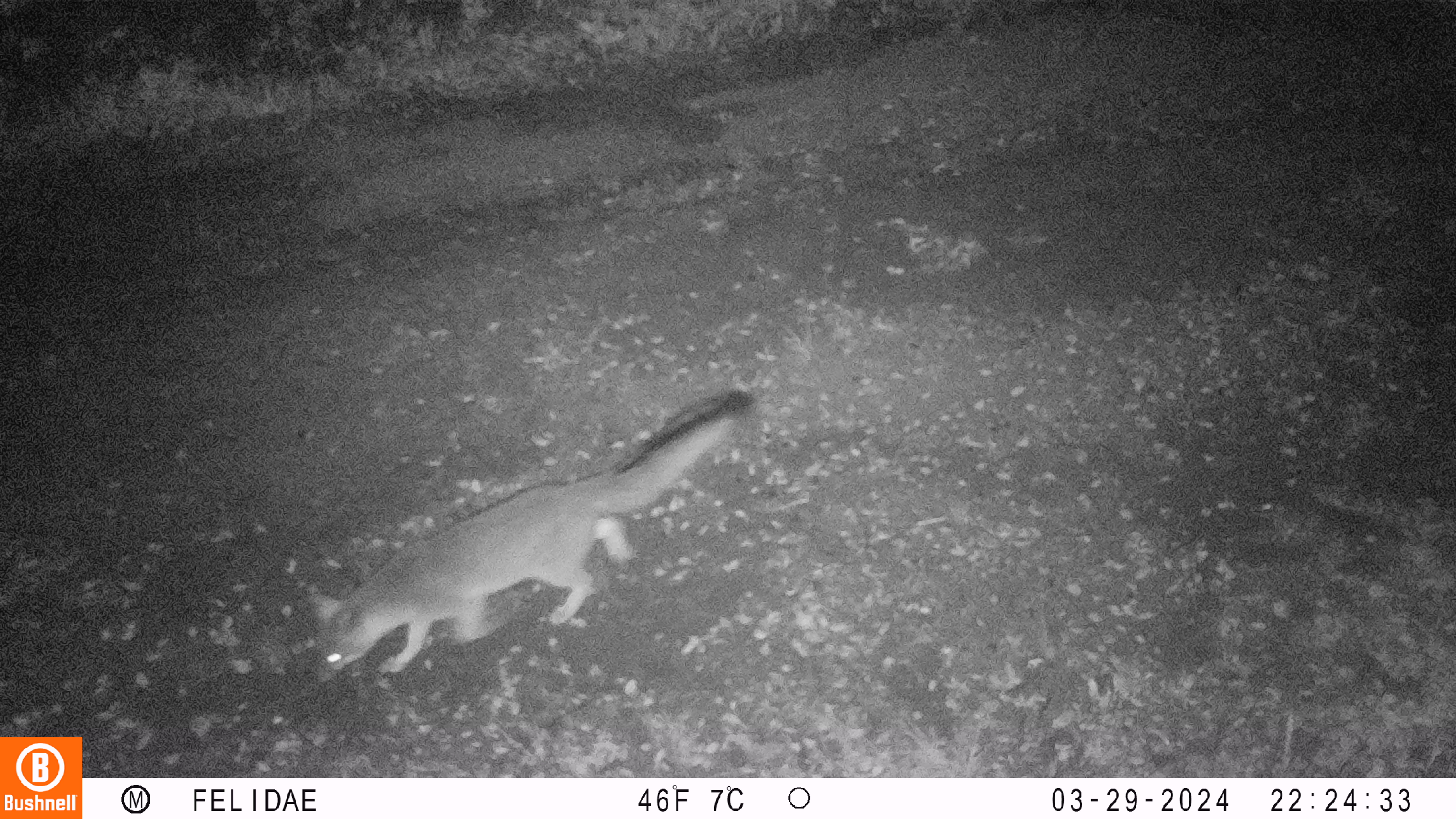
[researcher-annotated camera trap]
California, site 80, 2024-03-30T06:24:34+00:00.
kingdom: Animalia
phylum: Chordata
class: Mammalia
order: Carnivora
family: Canidae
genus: Urocyon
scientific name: Urocyon cinereoargenteus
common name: gray fox